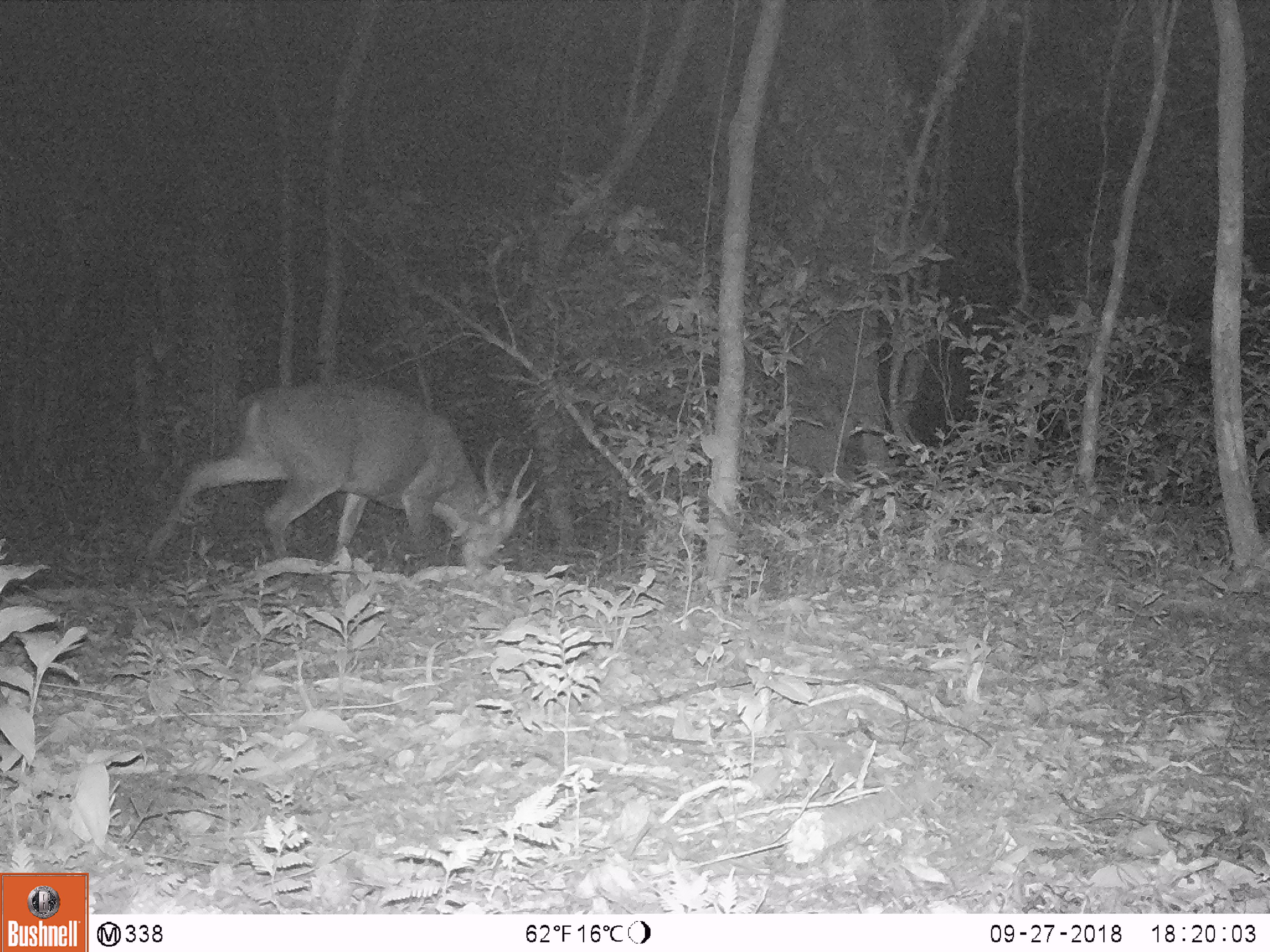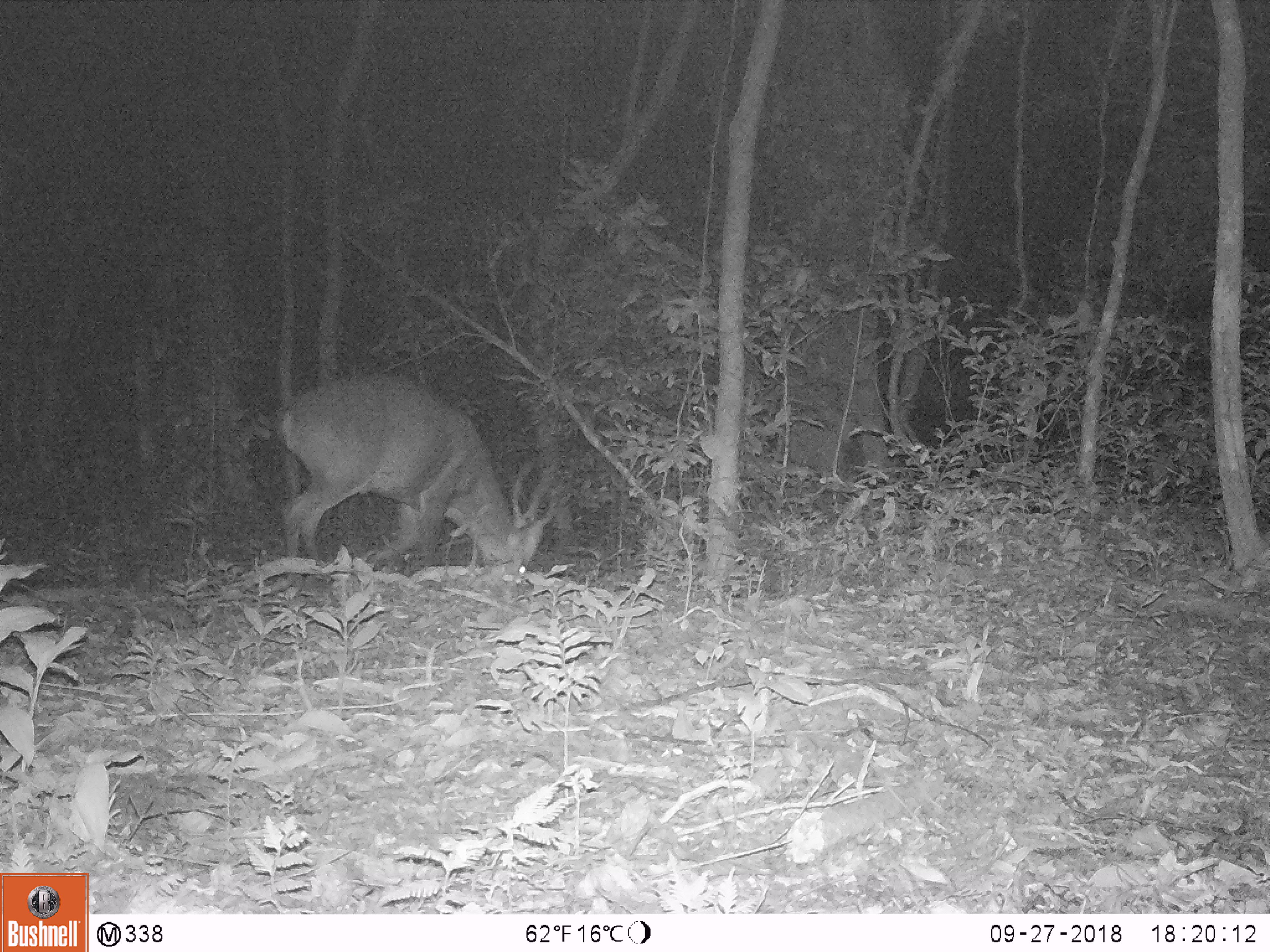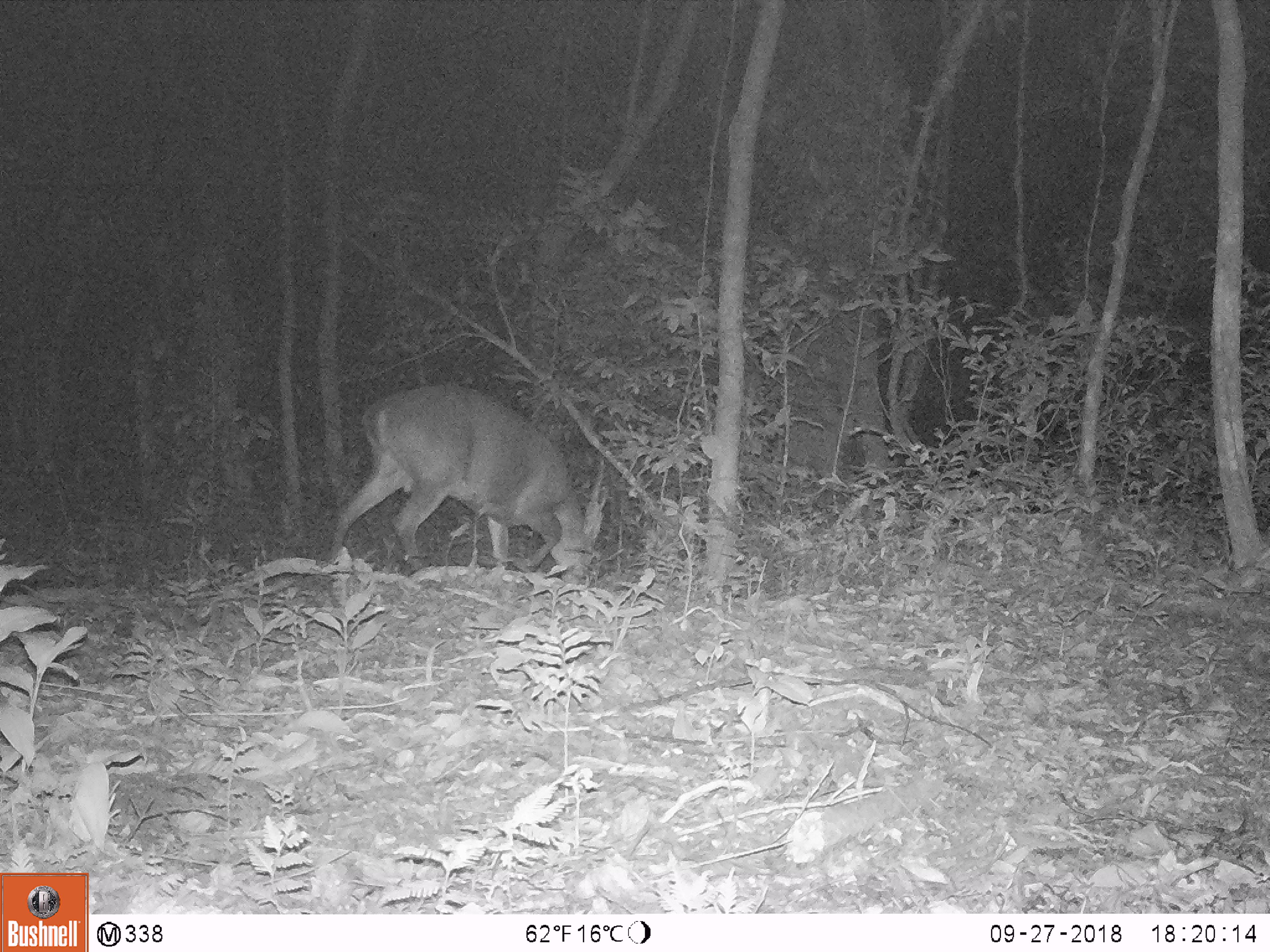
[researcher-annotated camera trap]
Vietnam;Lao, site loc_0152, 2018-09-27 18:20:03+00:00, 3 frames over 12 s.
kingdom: Animalia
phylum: Chordata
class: Mammalia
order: Artiodactyla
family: Cervidae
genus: Muntiacus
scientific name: Muntiacus vuquangensis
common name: large-antlered muntjac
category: large antlered muntjac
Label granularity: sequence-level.